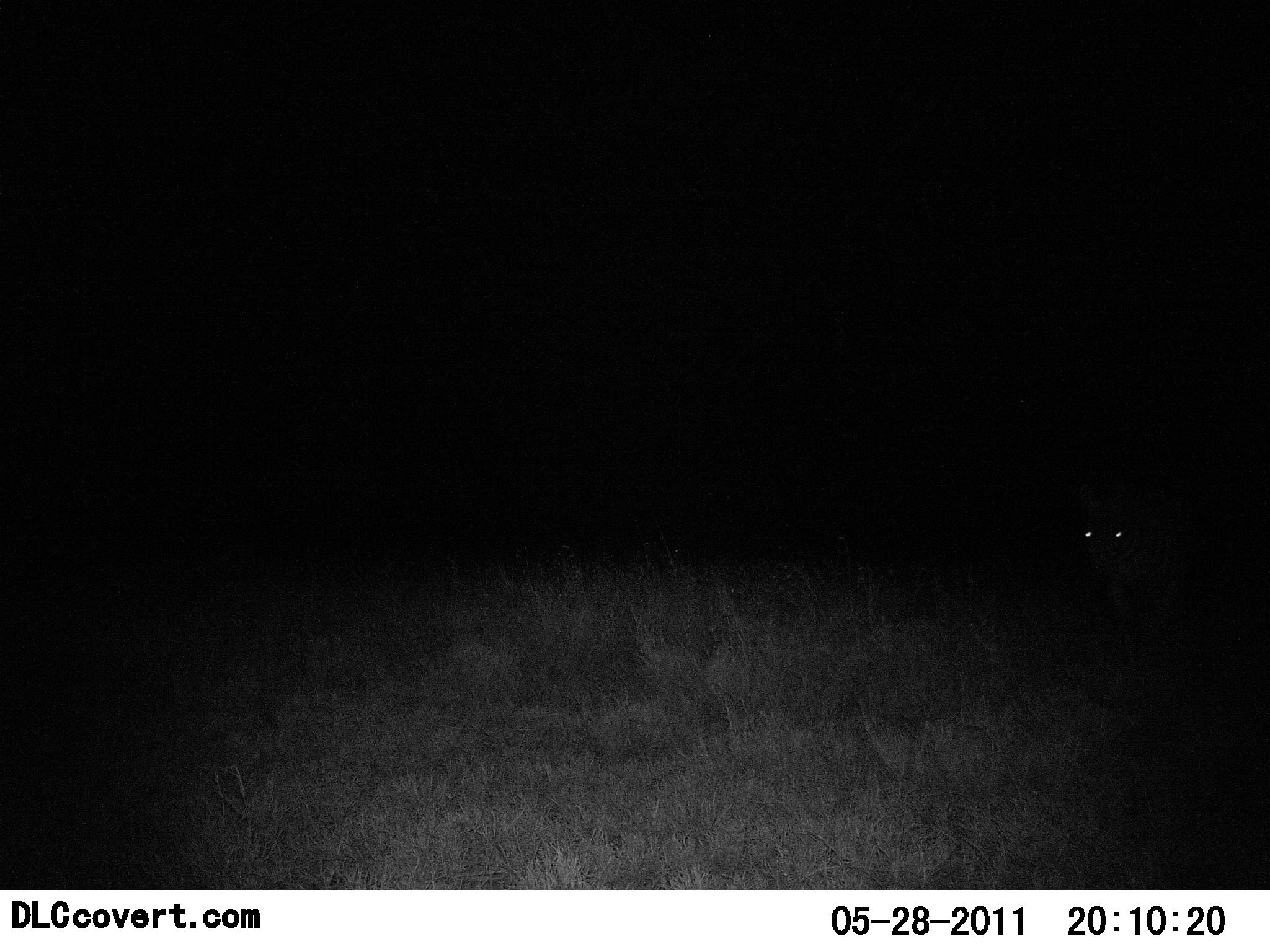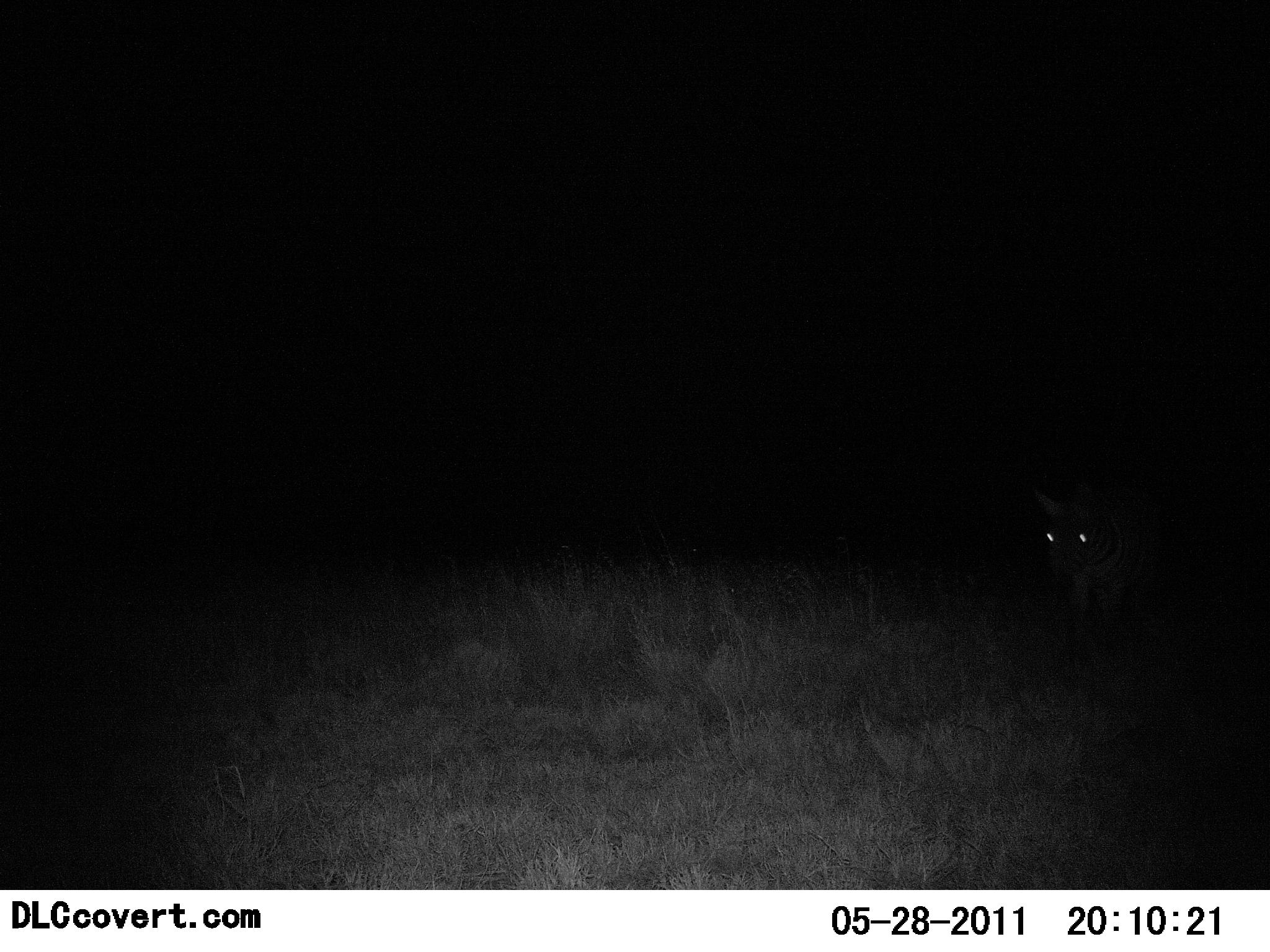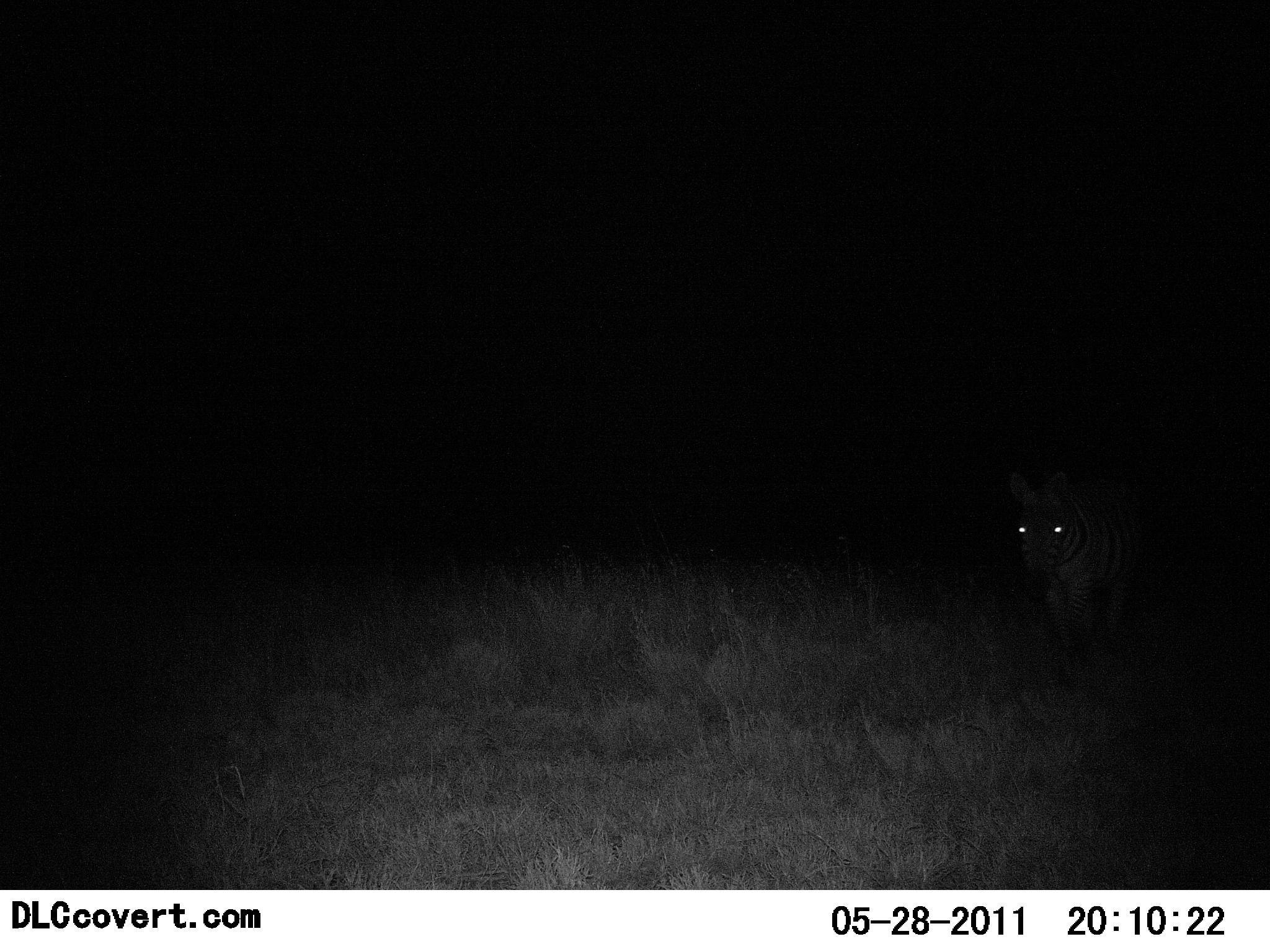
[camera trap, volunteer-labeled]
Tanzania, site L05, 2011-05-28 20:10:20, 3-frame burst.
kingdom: Animalia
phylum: Chordata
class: Mammalia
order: Perissodactyla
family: Equidae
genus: Equus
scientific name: Equus quagga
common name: plains zebra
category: zebra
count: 1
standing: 30%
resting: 0%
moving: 80%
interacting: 0%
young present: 10%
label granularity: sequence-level